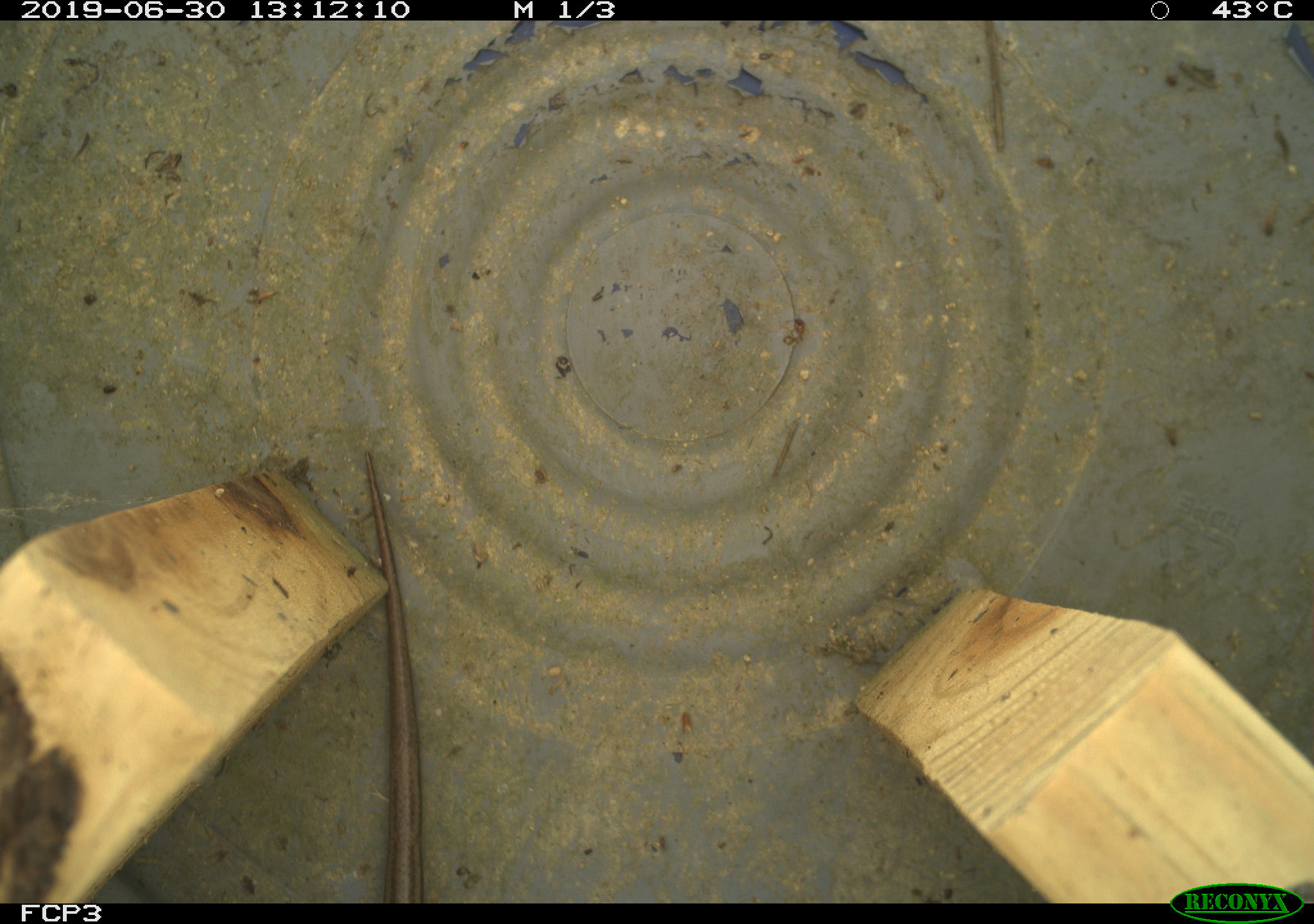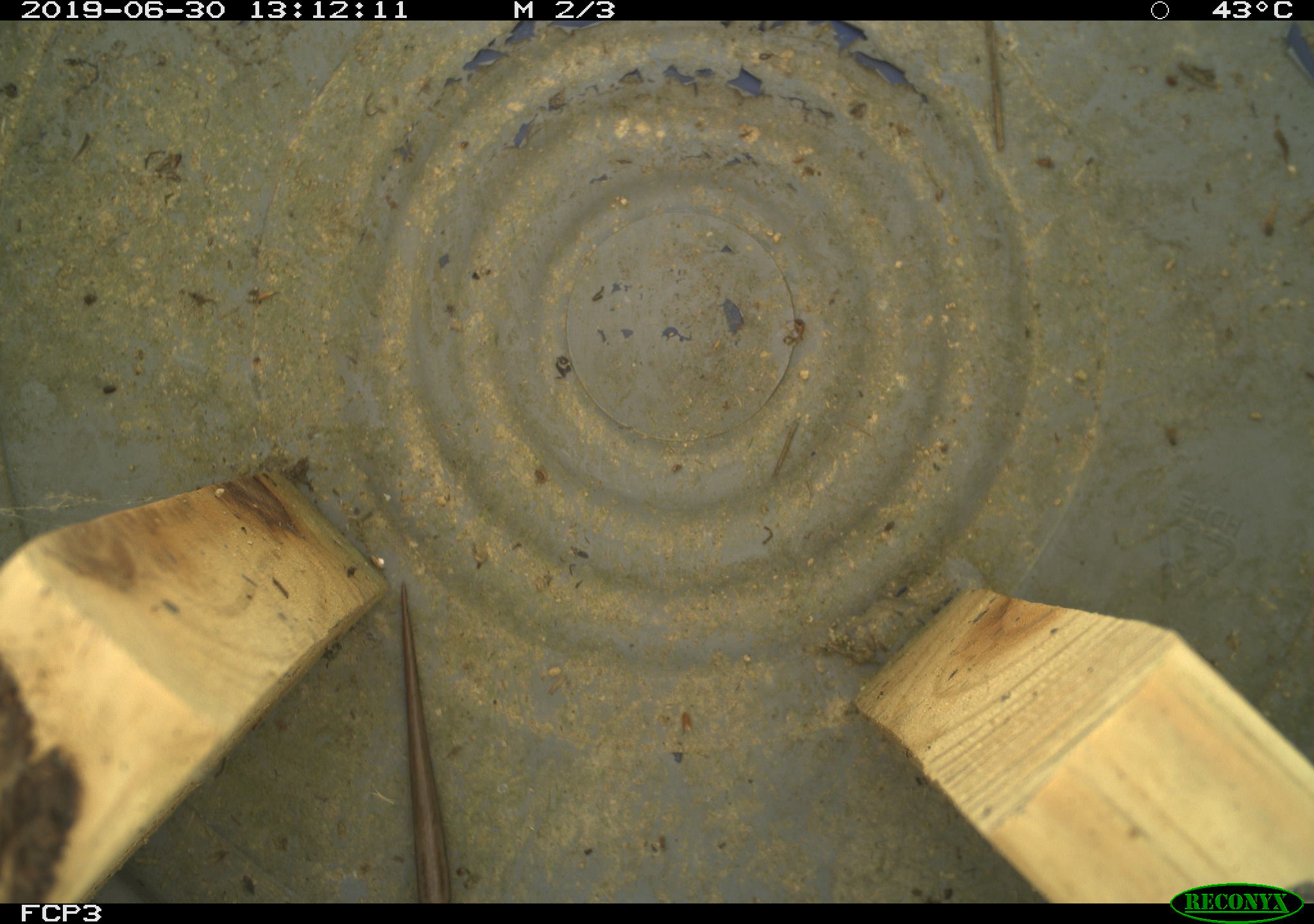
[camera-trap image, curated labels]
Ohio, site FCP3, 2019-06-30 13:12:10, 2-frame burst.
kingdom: Animalia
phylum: Chordata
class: Reptilia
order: Squamata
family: Scincidae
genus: Plestiodon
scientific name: Plestiodon fasciatus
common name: common five-lined skink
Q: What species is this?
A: Common five-lined skink (Plestiodon fasciatus).